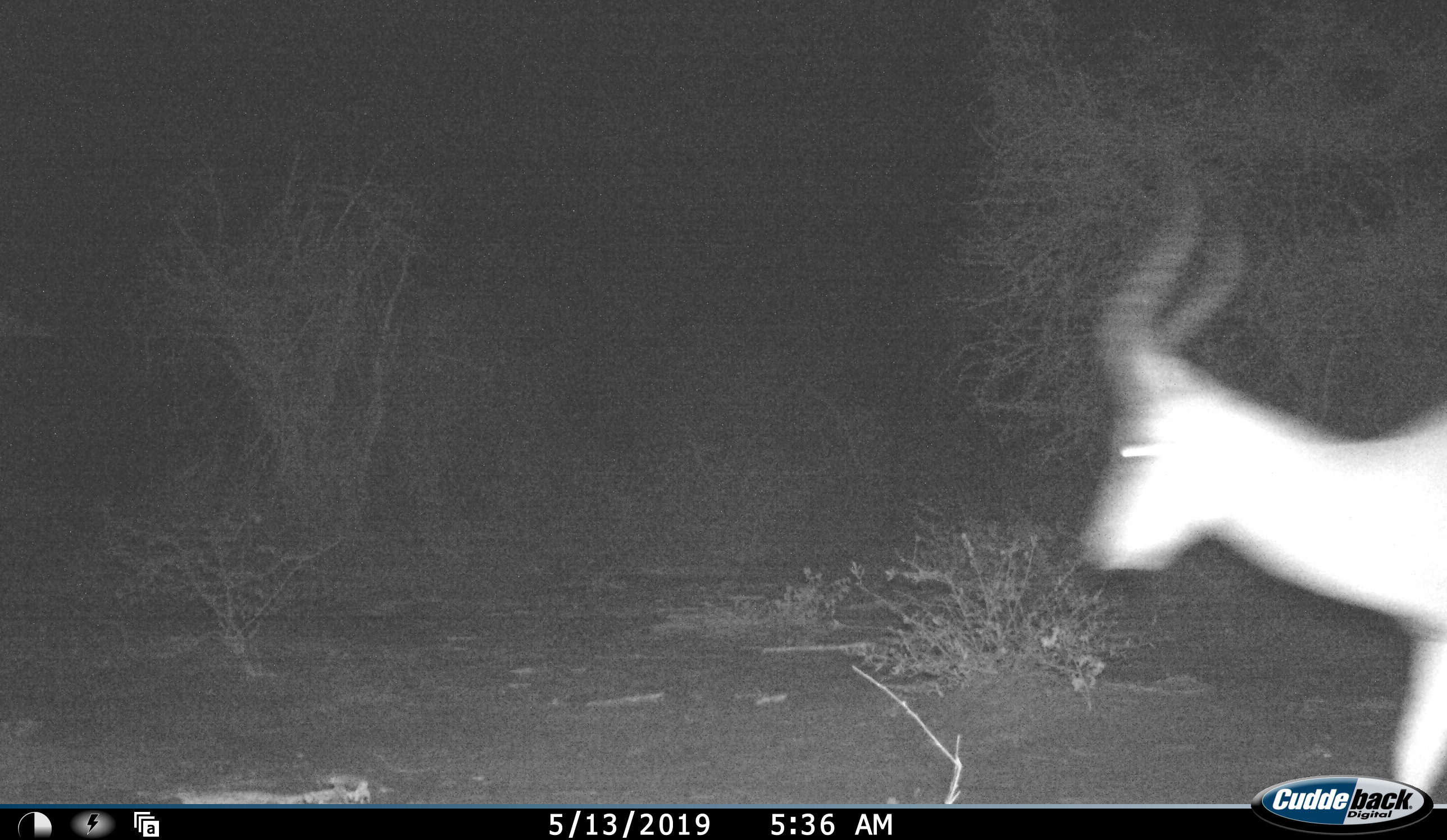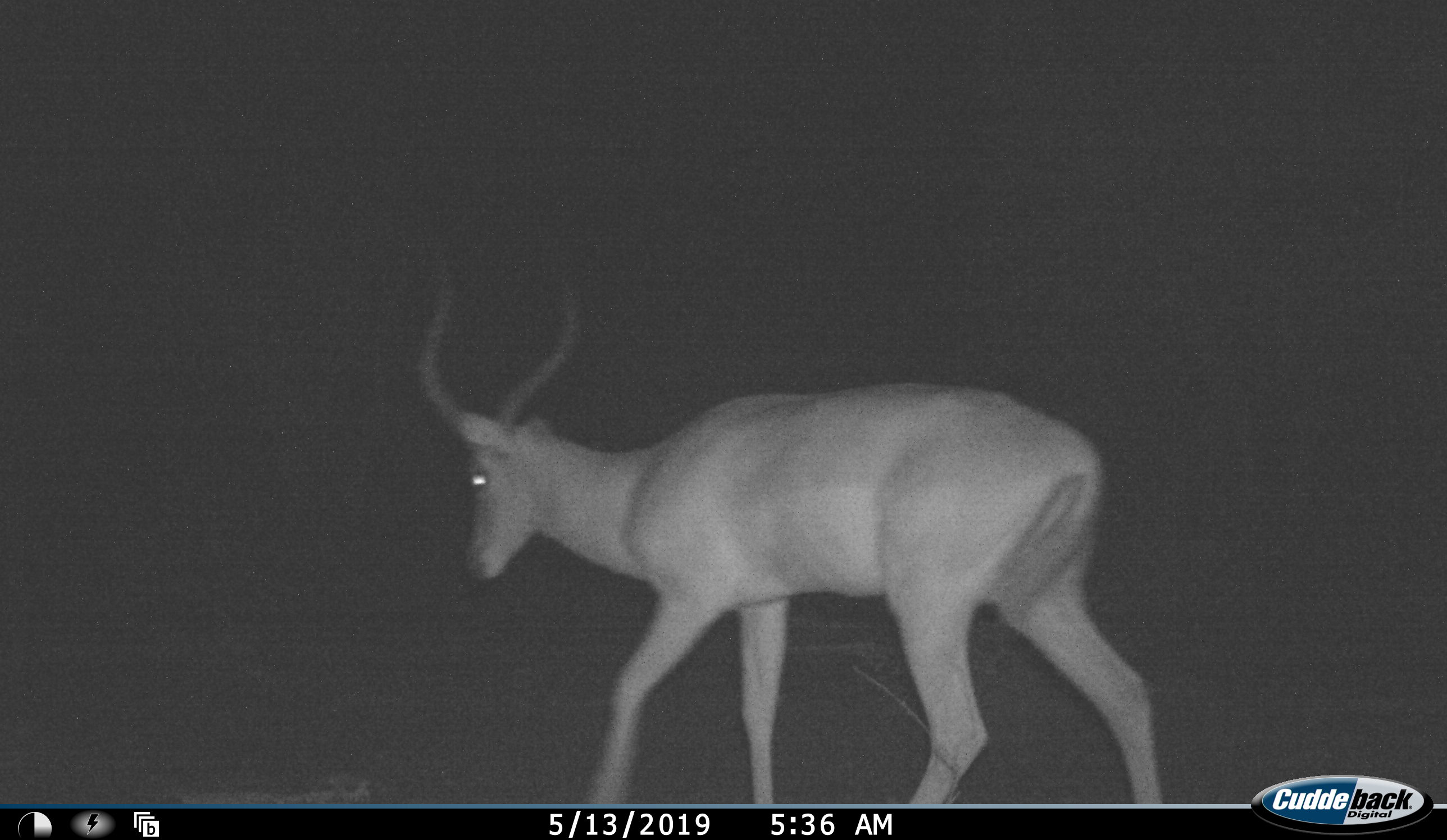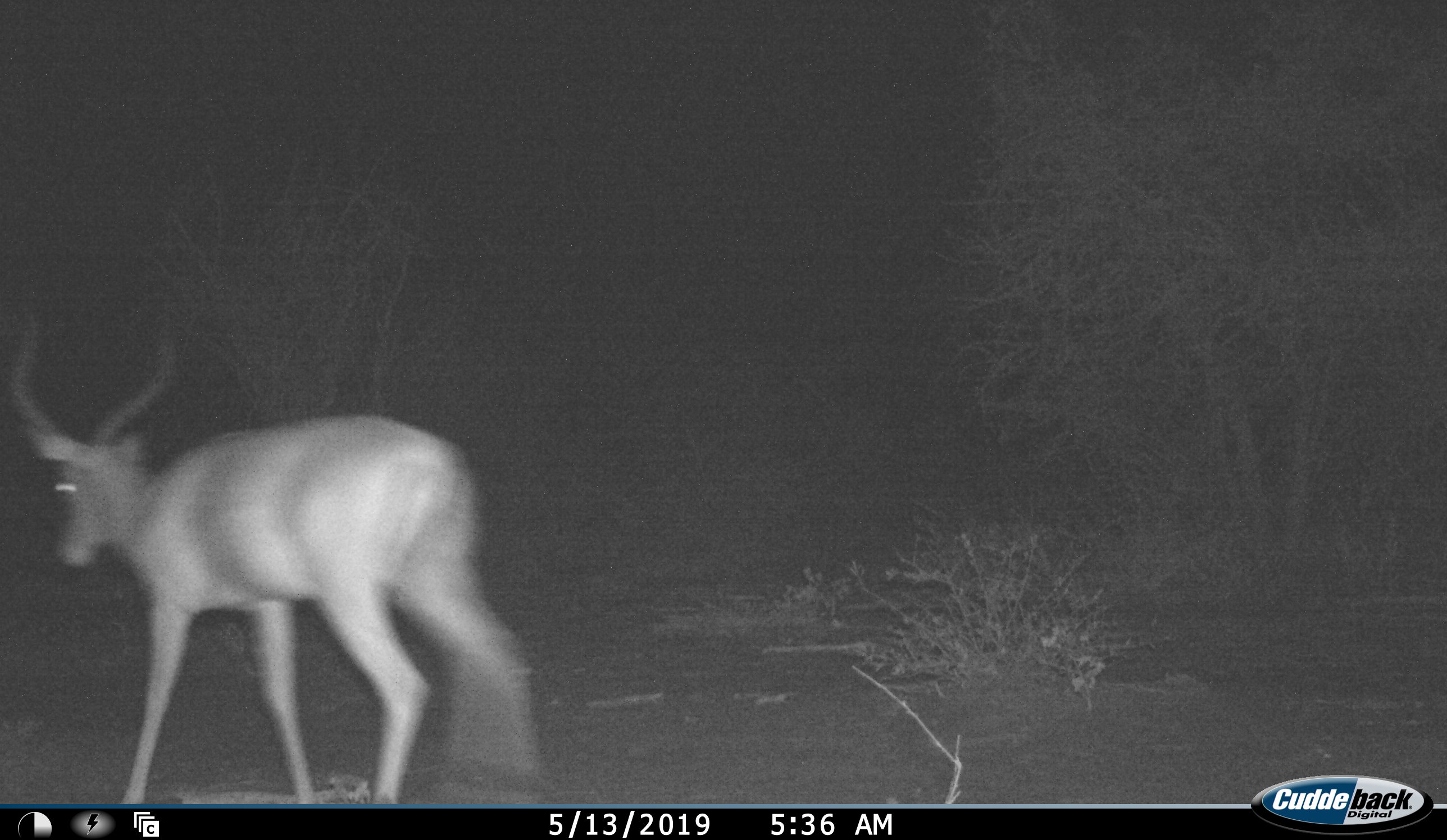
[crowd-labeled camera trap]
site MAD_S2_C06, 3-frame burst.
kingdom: Animalia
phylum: Chordata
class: Mammalia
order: Artiodactyla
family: Bovidae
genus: Aepyceros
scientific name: Aepyceros melampus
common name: impala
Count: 1.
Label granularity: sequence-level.